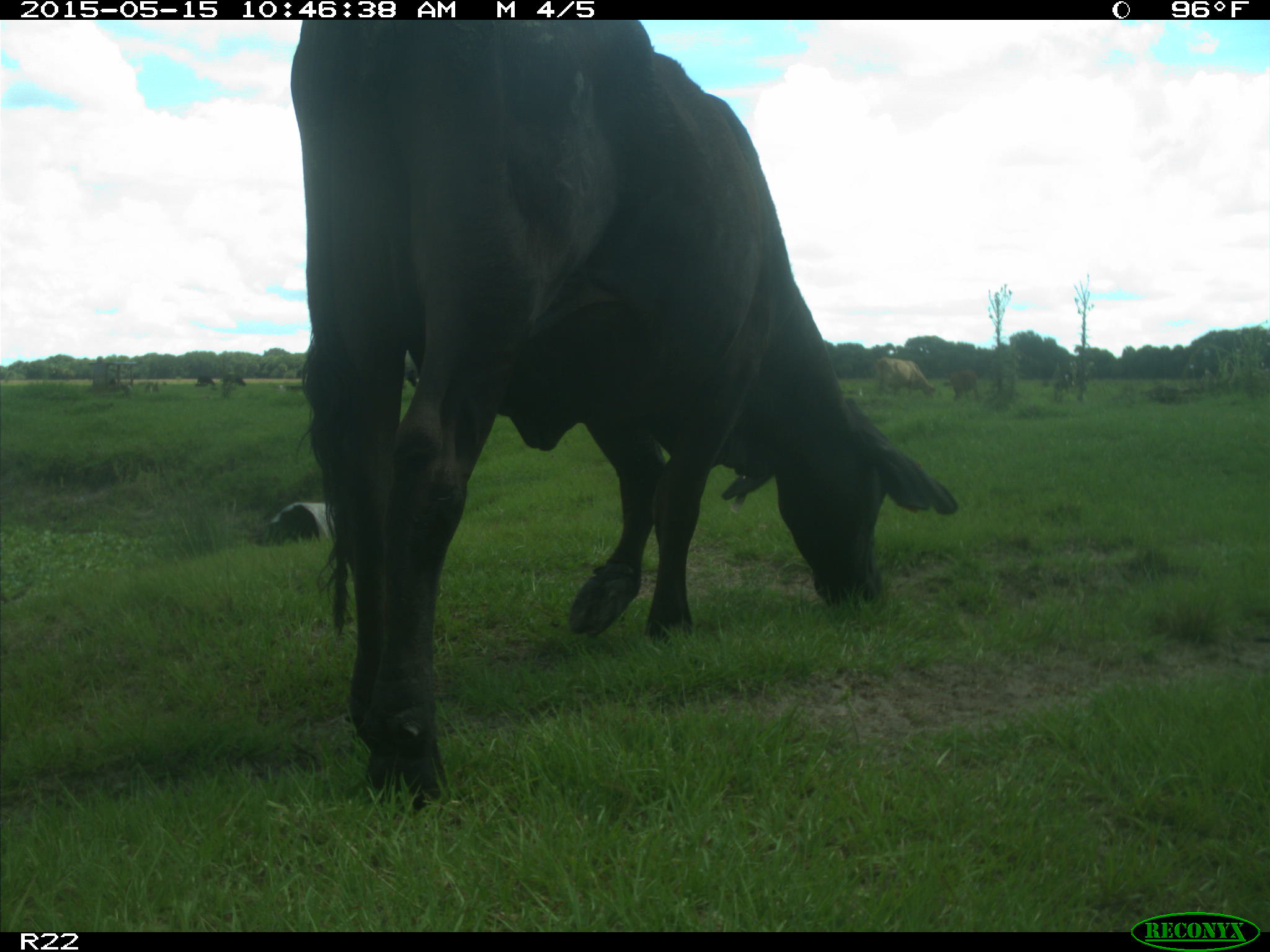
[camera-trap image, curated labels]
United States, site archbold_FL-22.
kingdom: Animalia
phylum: Chordata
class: Mammalia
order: Artiodactyla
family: Bovidae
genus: Bos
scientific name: Bos taurus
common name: domestic cow